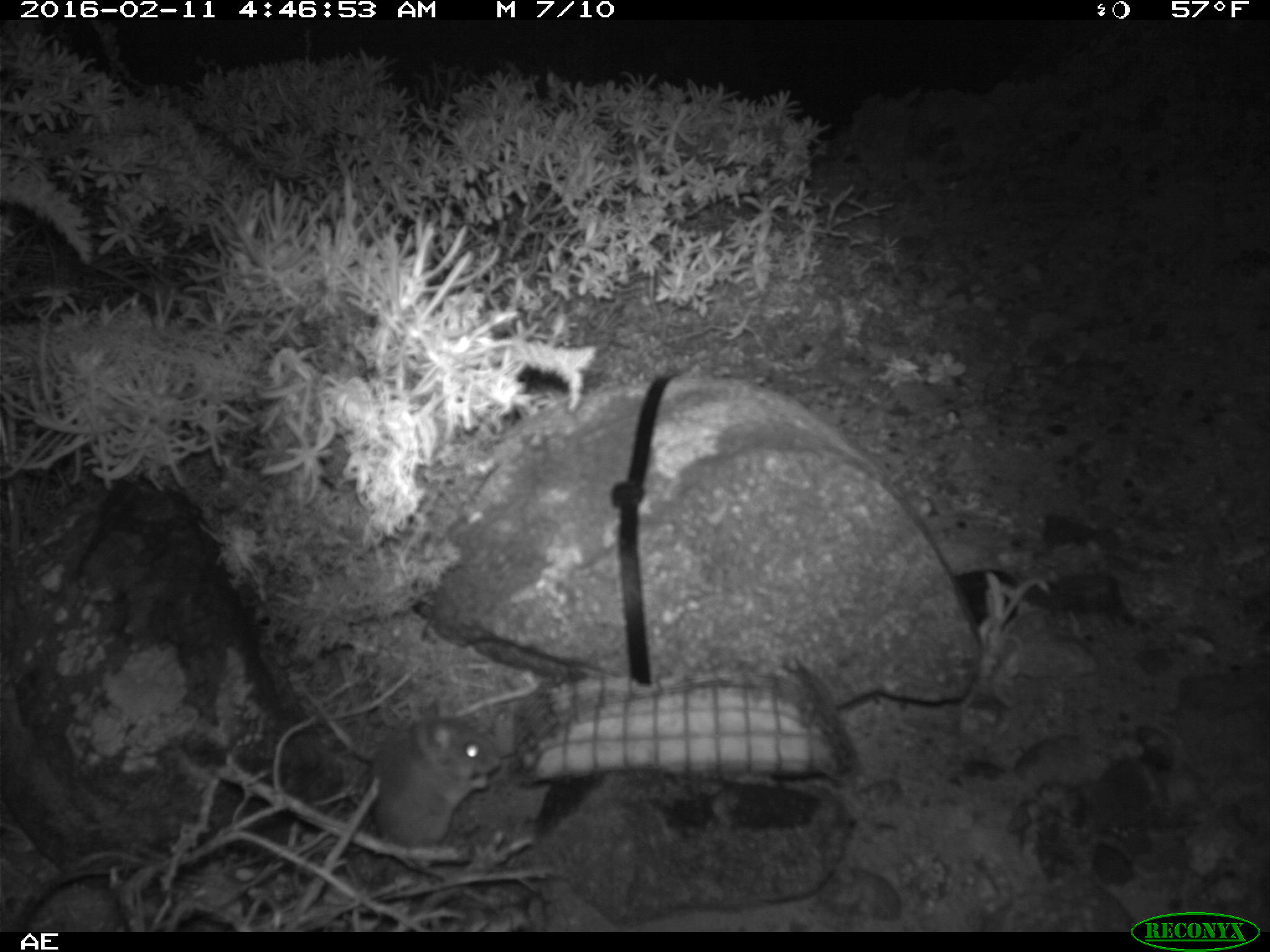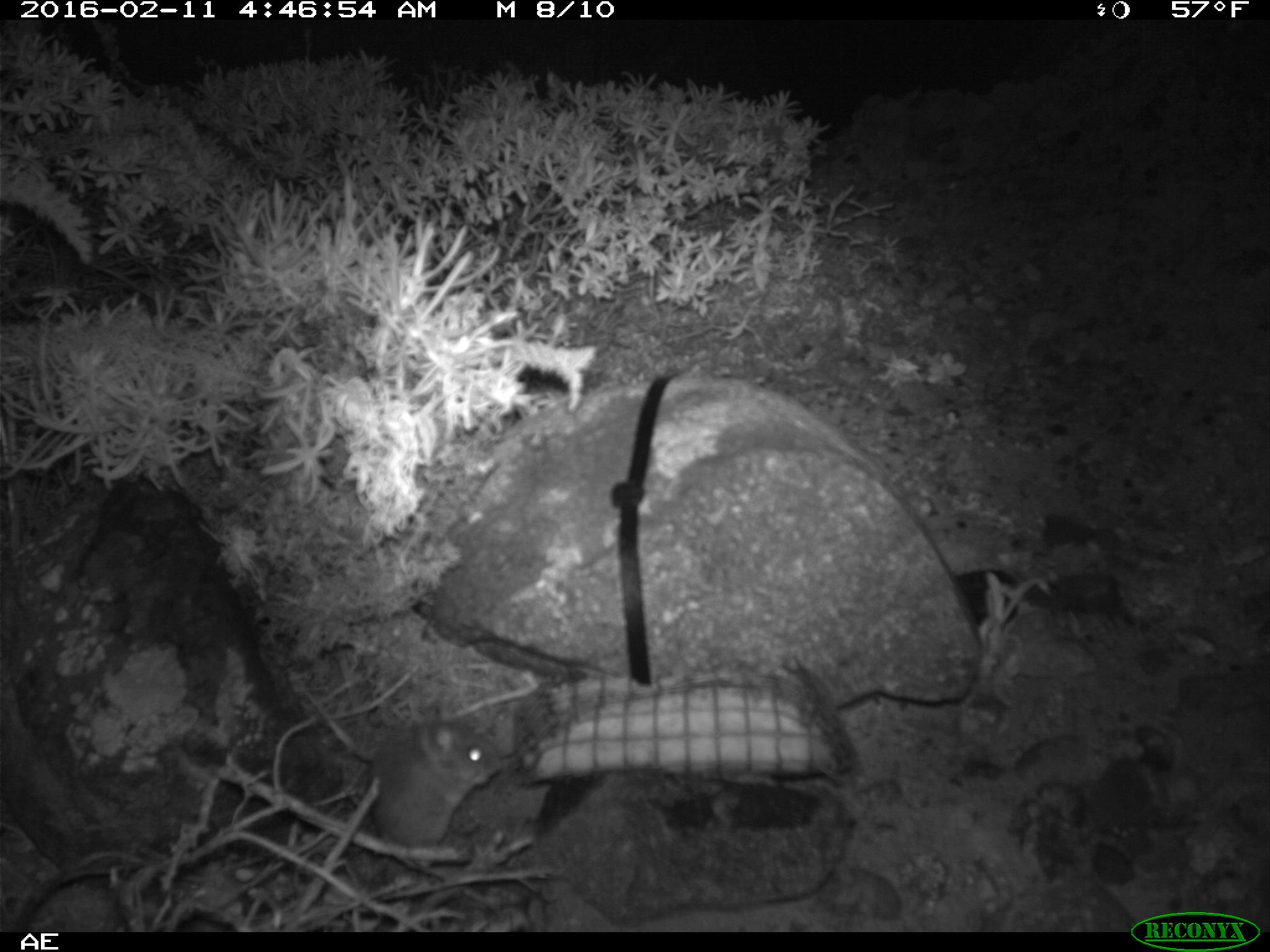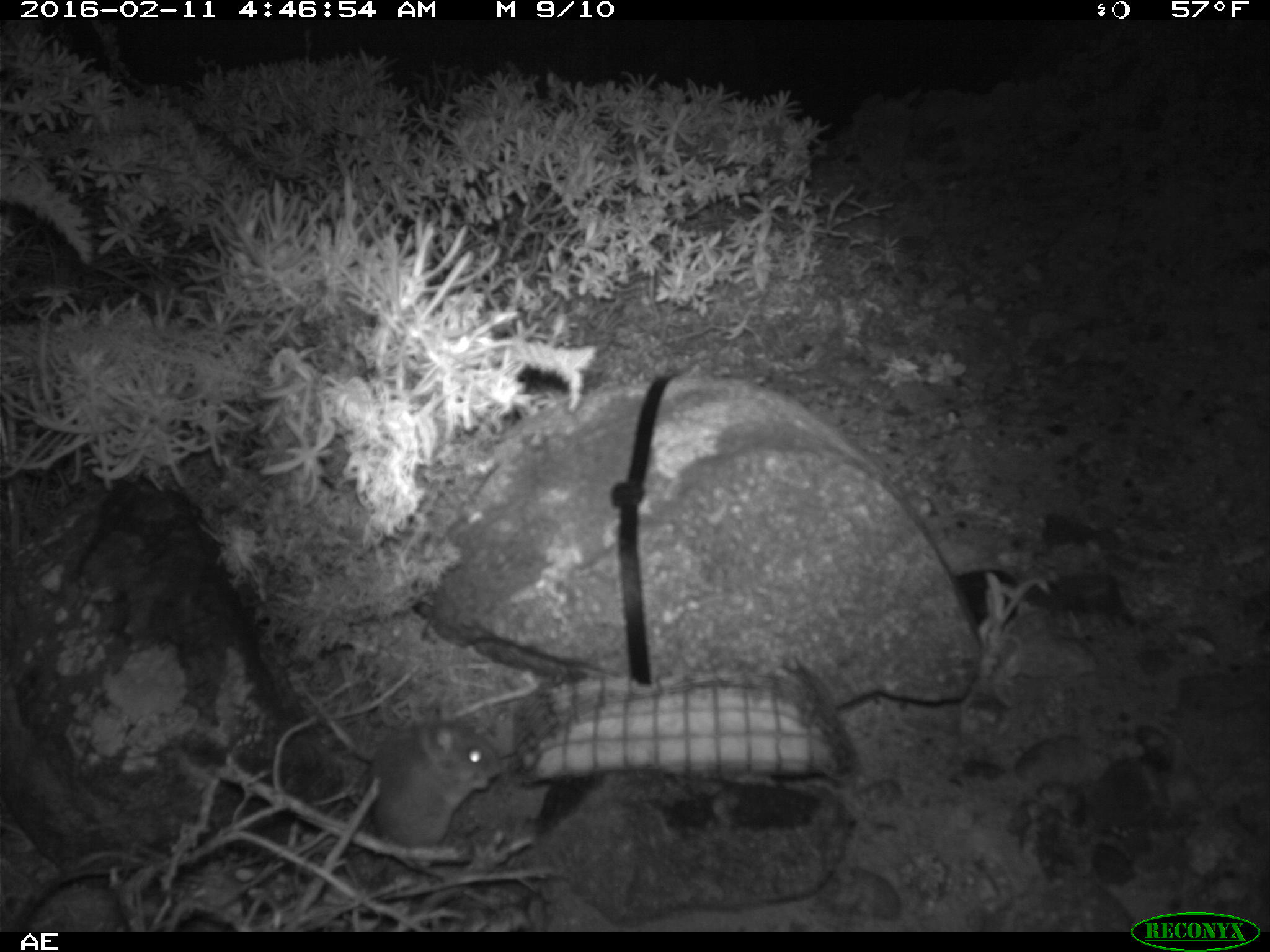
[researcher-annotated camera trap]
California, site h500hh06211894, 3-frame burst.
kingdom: Animalia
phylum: Chordata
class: Mammalia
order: Rodentia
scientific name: Rodentia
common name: rodent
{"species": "rodent (Rodentia)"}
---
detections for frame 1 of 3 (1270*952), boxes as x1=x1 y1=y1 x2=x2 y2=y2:
rodent: x1=368 y1=703 x2=502 y2=866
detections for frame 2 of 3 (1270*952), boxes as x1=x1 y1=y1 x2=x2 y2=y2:
rodent: x1=373 y1=719 x2=502 y2=860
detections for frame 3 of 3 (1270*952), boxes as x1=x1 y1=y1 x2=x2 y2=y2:
rodent: x1=363 y1=701 x2=504 y2=868